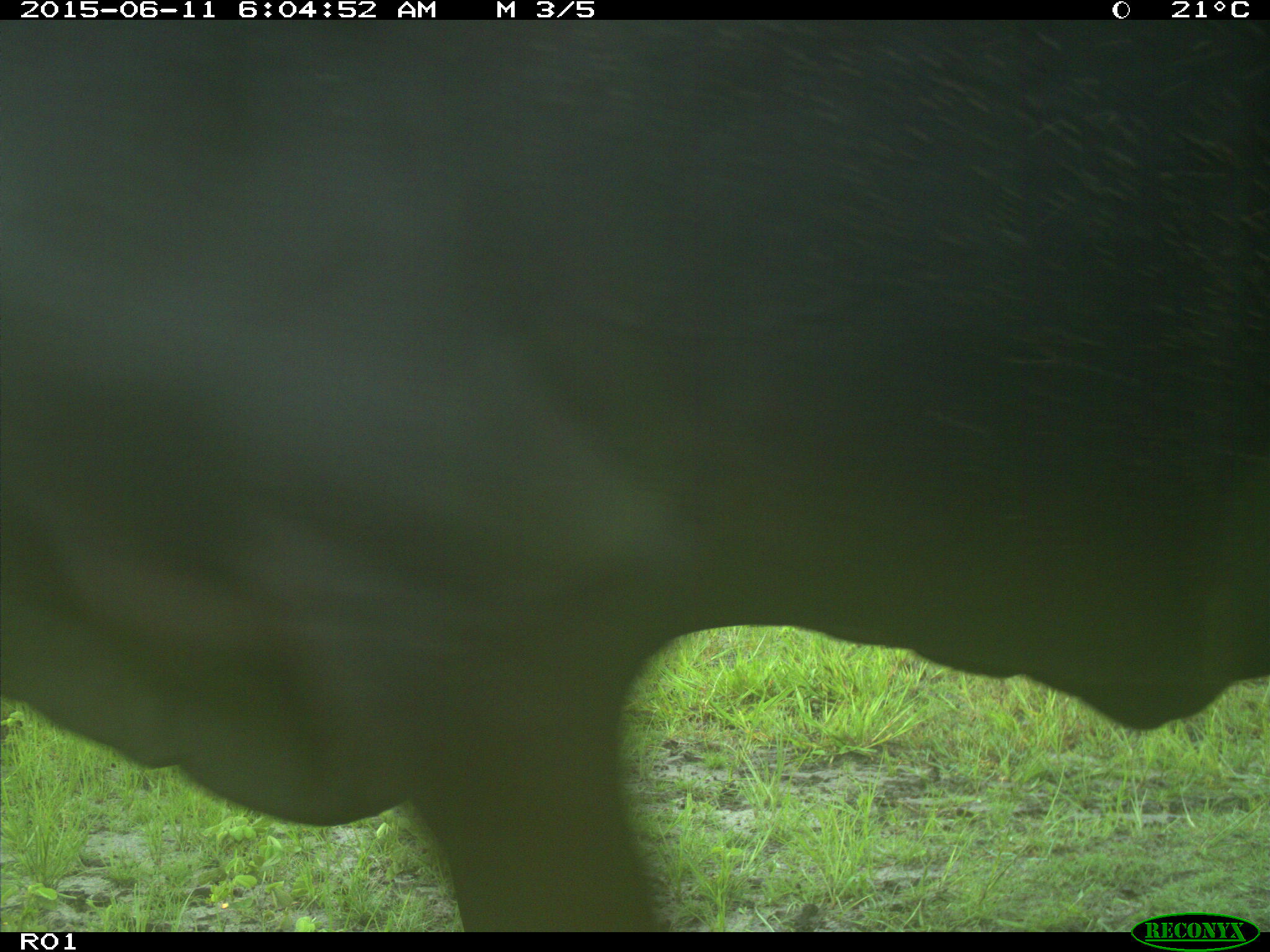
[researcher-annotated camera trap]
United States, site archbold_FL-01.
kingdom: Animalia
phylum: Chordata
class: Mammalia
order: Artiodactyla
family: Bovidae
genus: Bos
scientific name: Bos taurus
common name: domestic cow